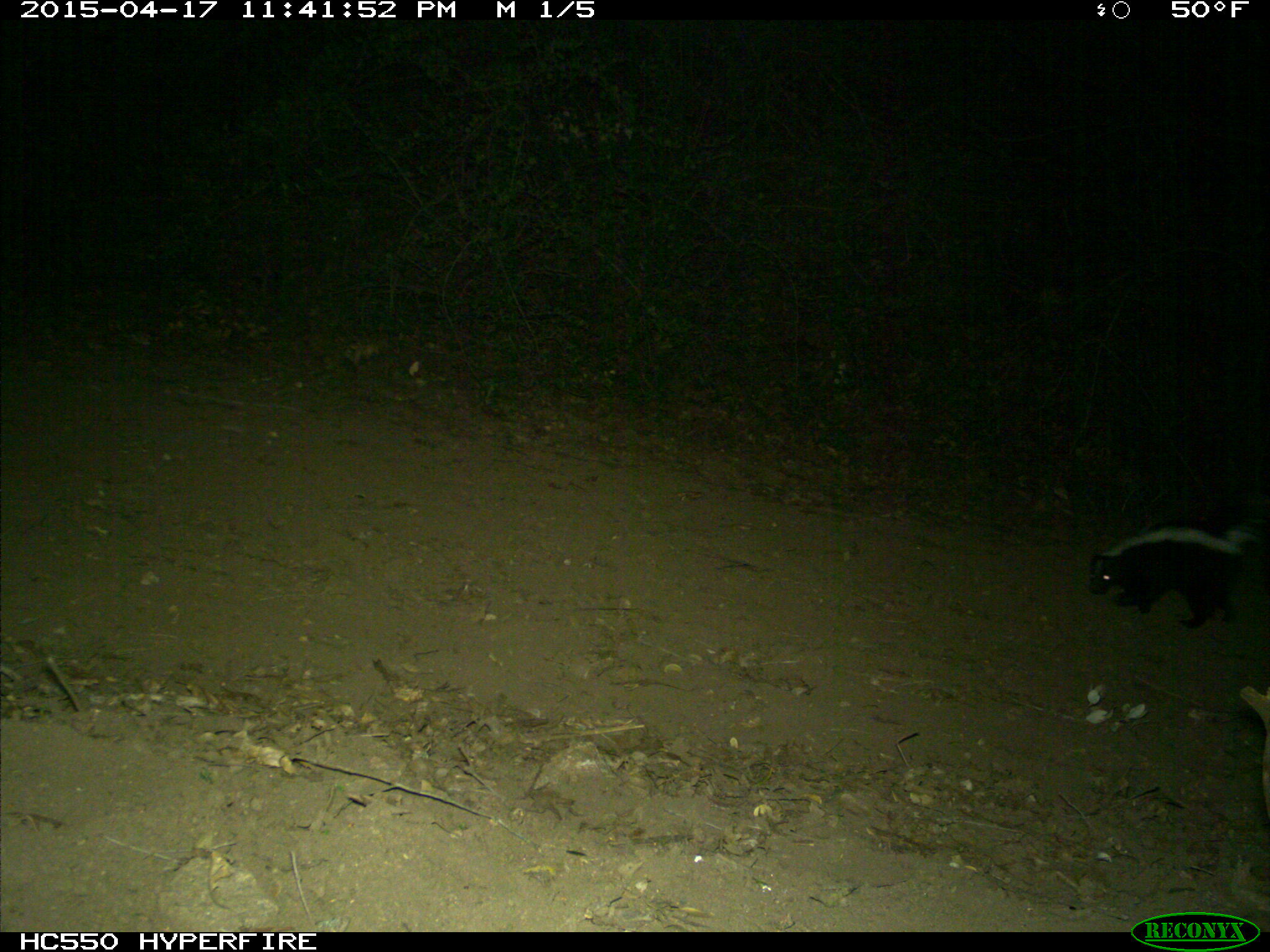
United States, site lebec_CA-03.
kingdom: Animalia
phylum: Chordata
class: Mammalia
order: Carnivora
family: Mephitidae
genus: Mephitis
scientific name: Mephitis mephitis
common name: striped skunk